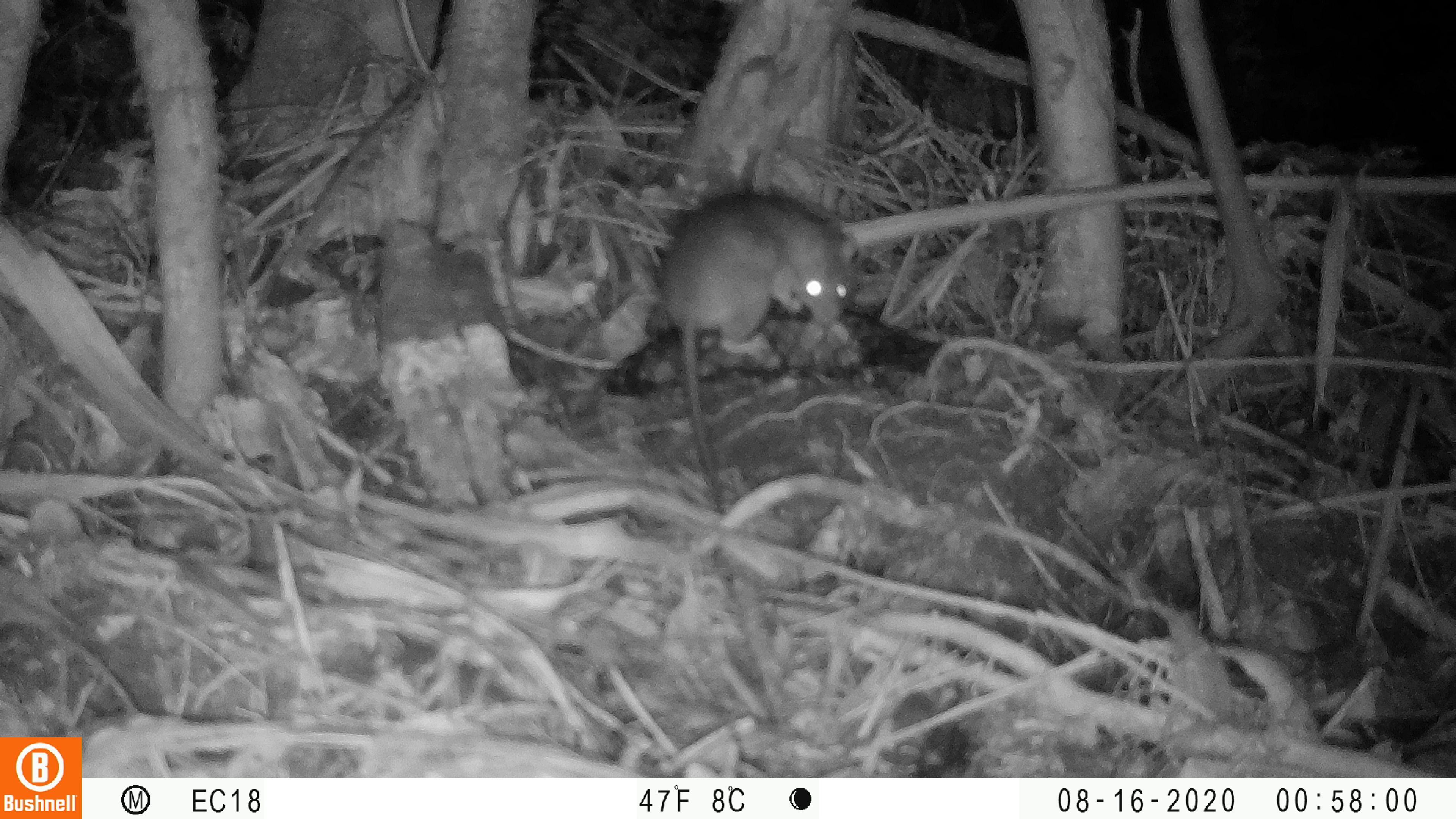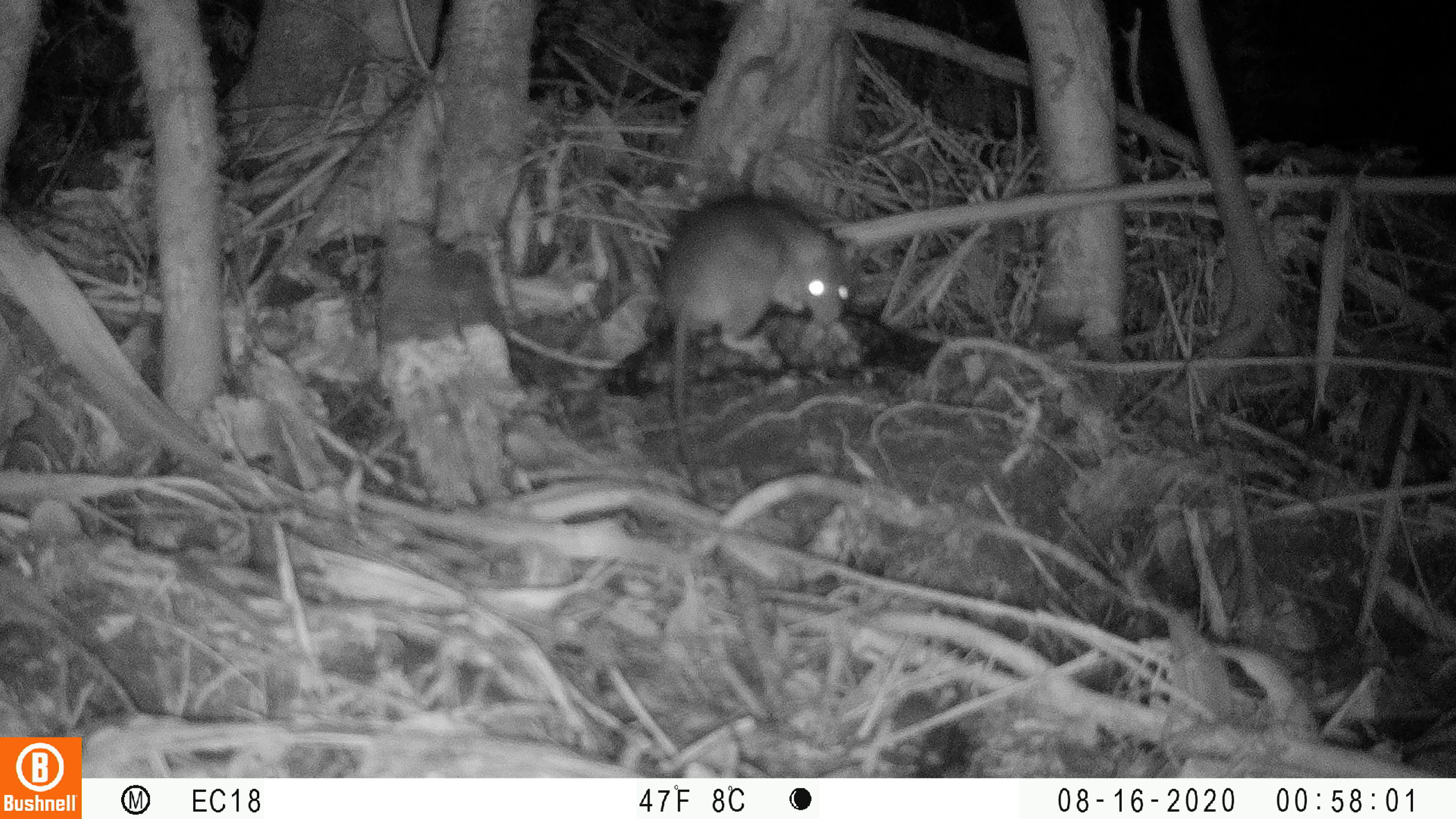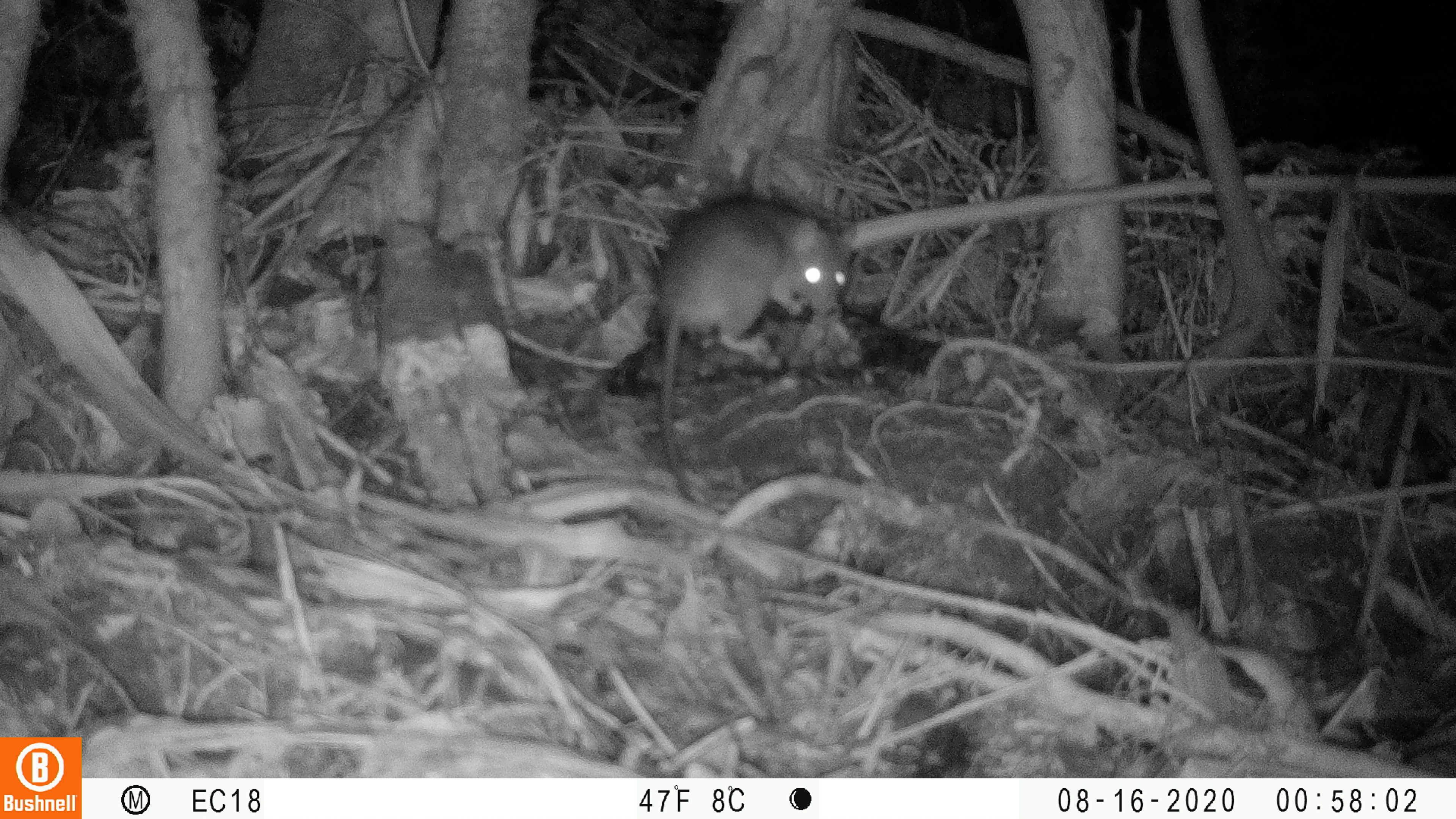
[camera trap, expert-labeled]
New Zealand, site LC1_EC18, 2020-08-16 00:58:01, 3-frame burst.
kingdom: Animalia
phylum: Chordata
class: Mammalia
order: Rodentia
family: Muridae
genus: Rattus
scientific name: Rattus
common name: rat